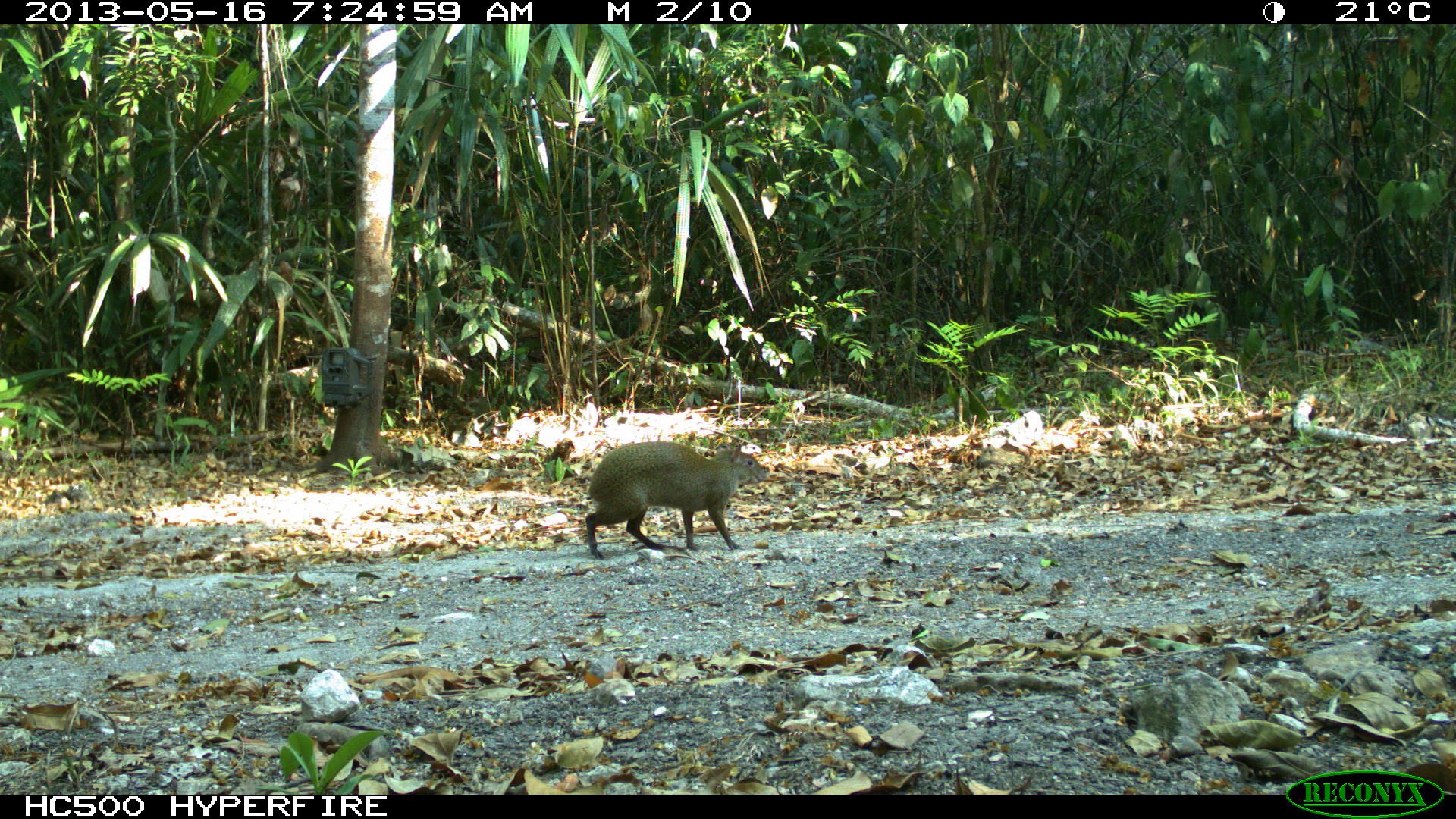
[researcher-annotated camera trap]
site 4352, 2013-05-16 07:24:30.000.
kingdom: Animalia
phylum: Chordata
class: Mammalia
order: Rodentia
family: Dasyproctidae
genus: Dasyprocta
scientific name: Dasyprocta punctata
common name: central american agouti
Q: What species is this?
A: Dasyprocta punctata (central american agouti).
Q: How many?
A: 1.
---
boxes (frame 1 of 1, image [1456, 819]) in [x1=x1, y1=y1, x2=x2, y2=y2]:
dasyprocta punctata: [x1=585, y1=440, x2=769, y2=559]